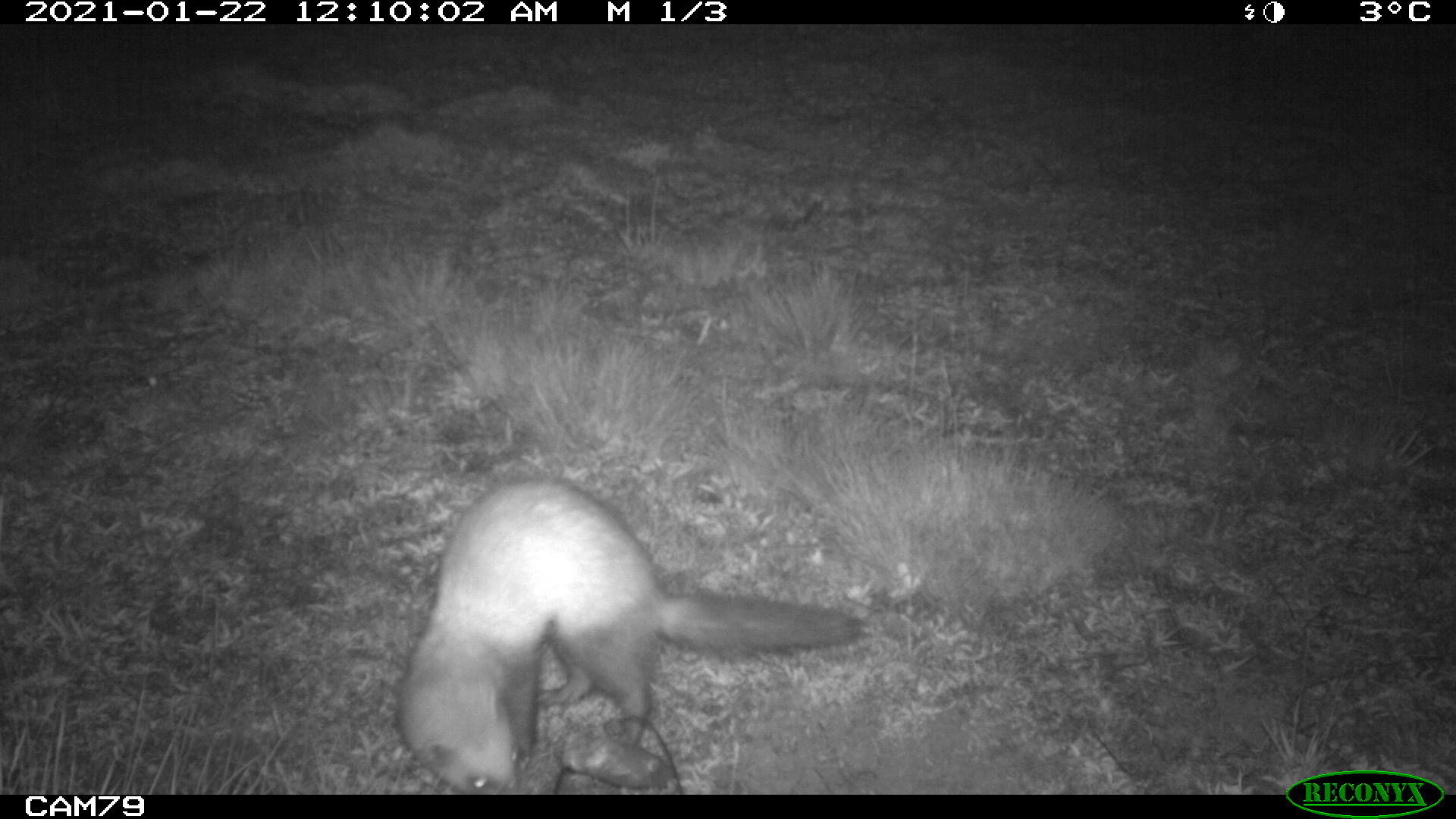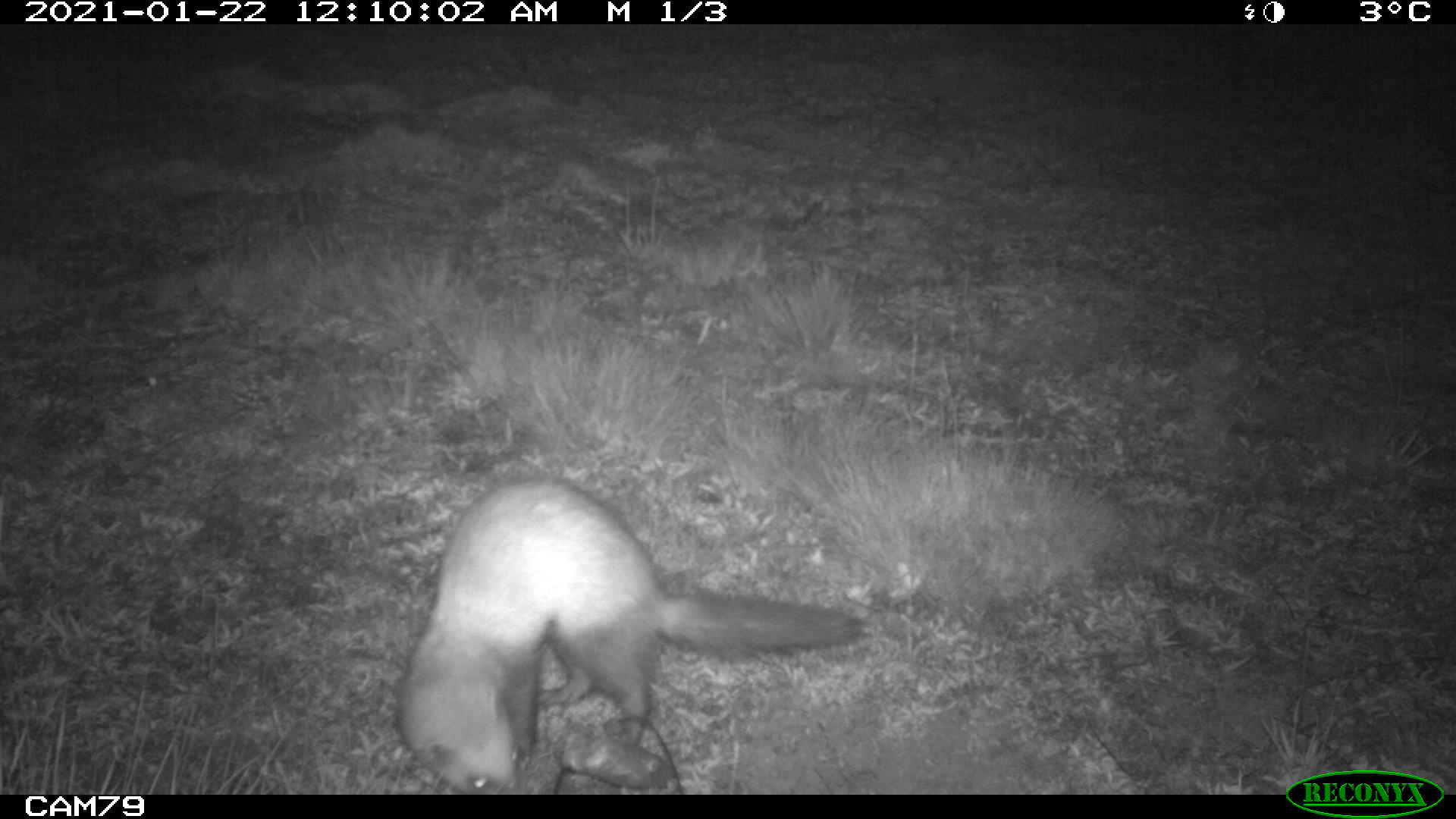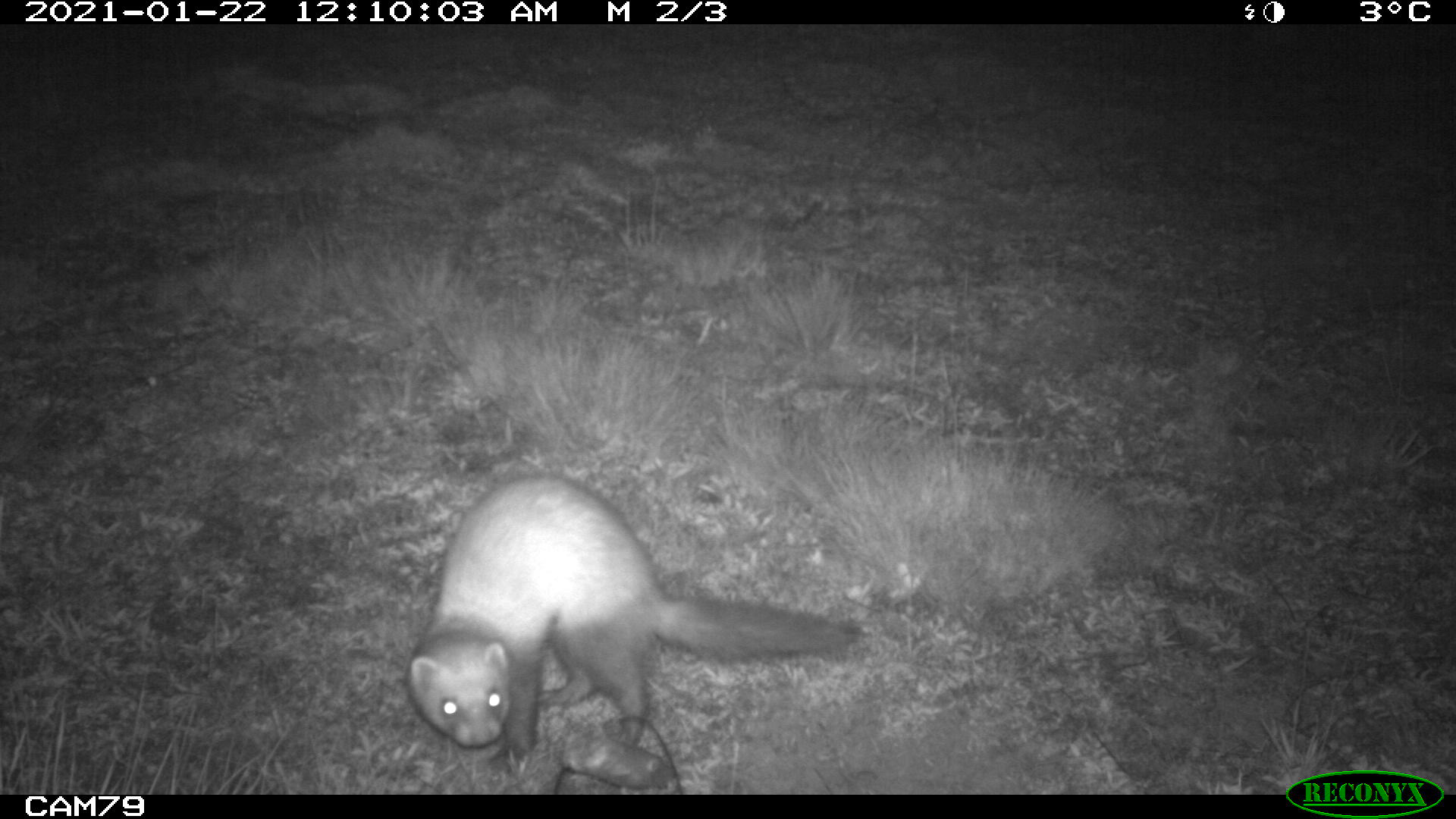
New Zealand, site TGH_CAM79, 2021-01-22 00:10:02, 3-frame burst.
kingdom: Animalia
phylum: Chordata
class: Mammalia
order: Carnivora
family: Mustelidae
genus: Mustela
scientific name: Mustela furo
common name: ferret